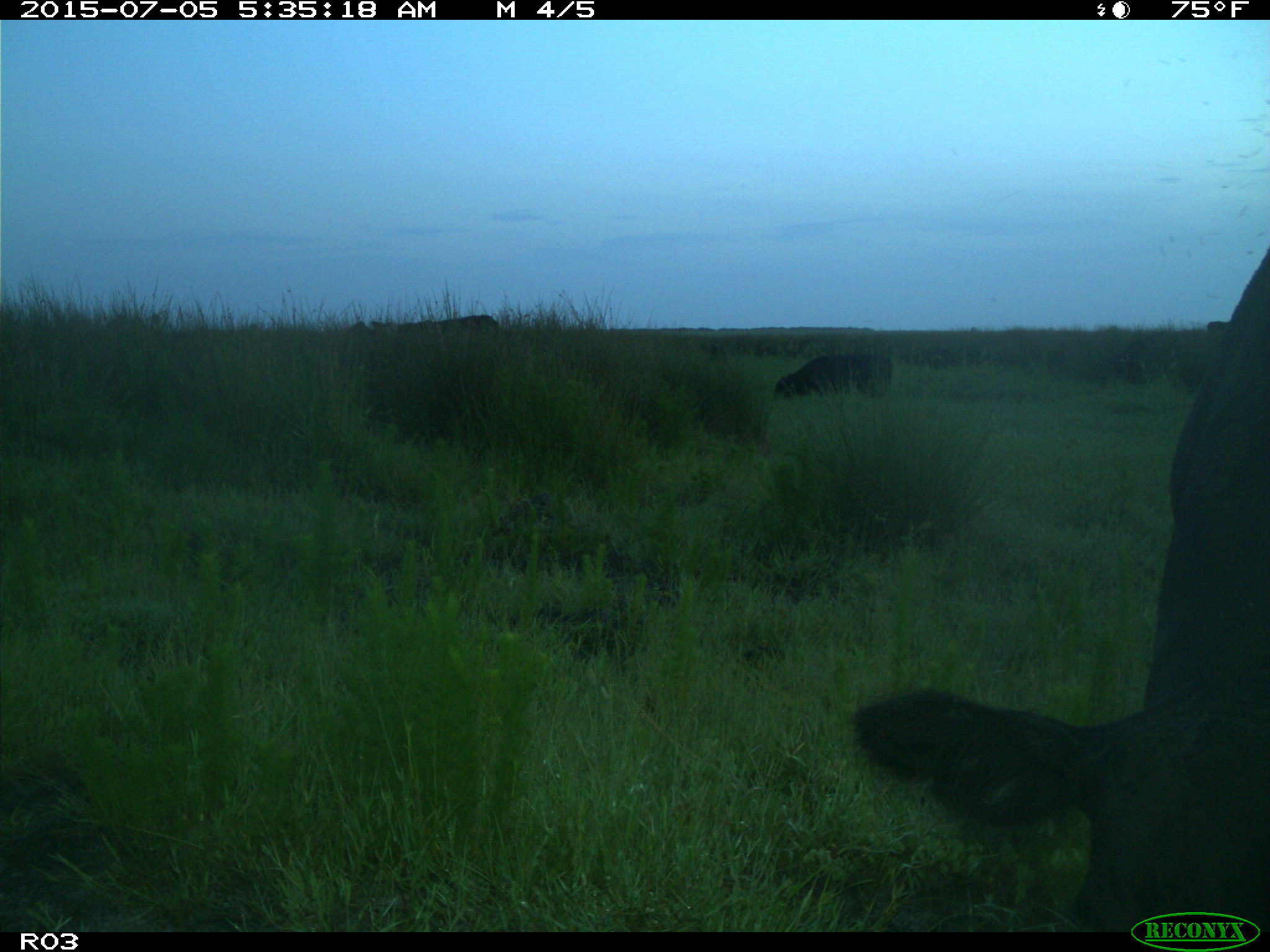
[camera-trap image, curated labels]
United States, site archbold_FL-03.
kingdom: Animalia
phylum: Chordata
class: Mammalia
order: Artiodactyla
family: Bovidae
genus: Bos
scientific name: Bos taurus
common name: domestic cow